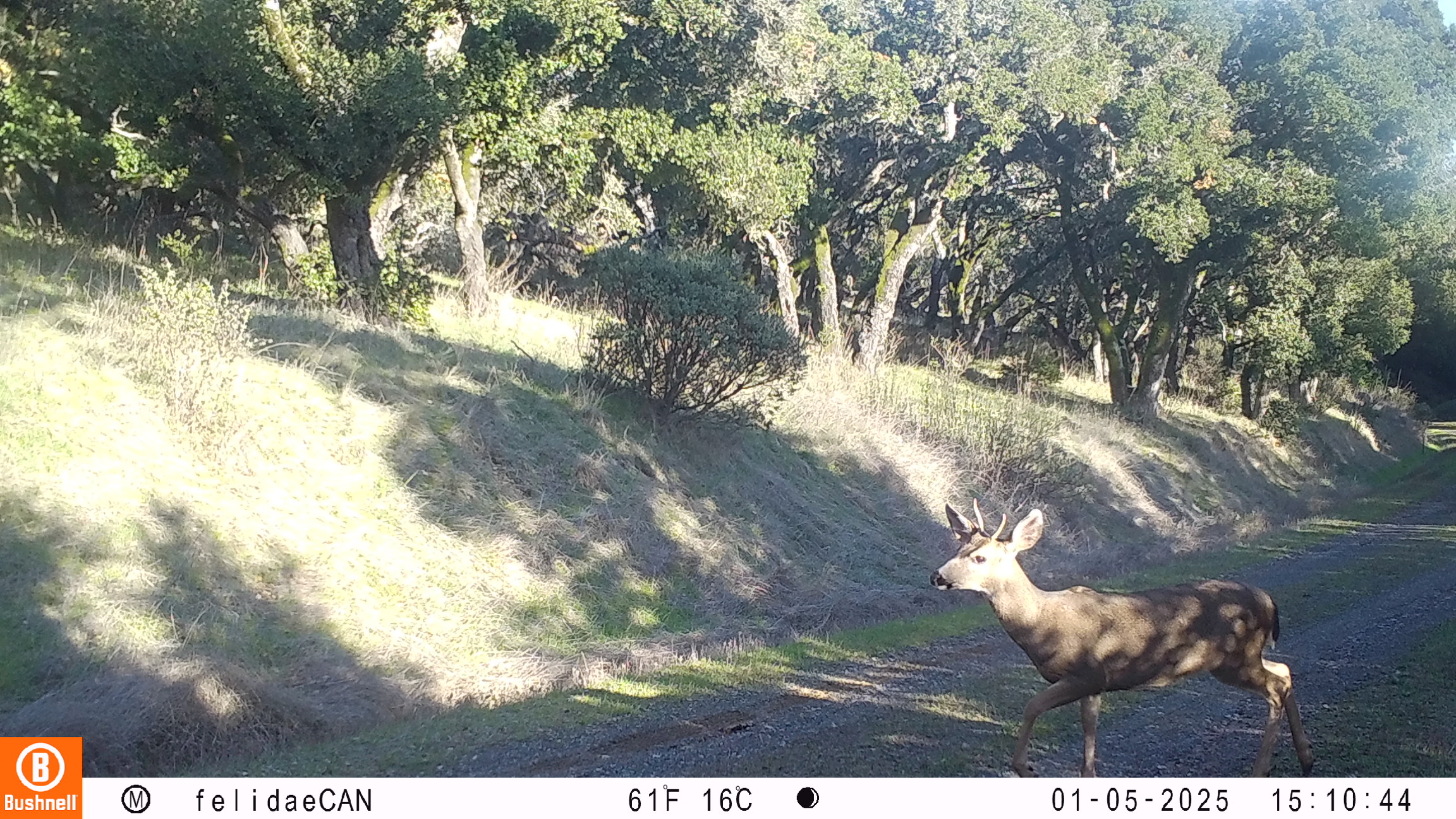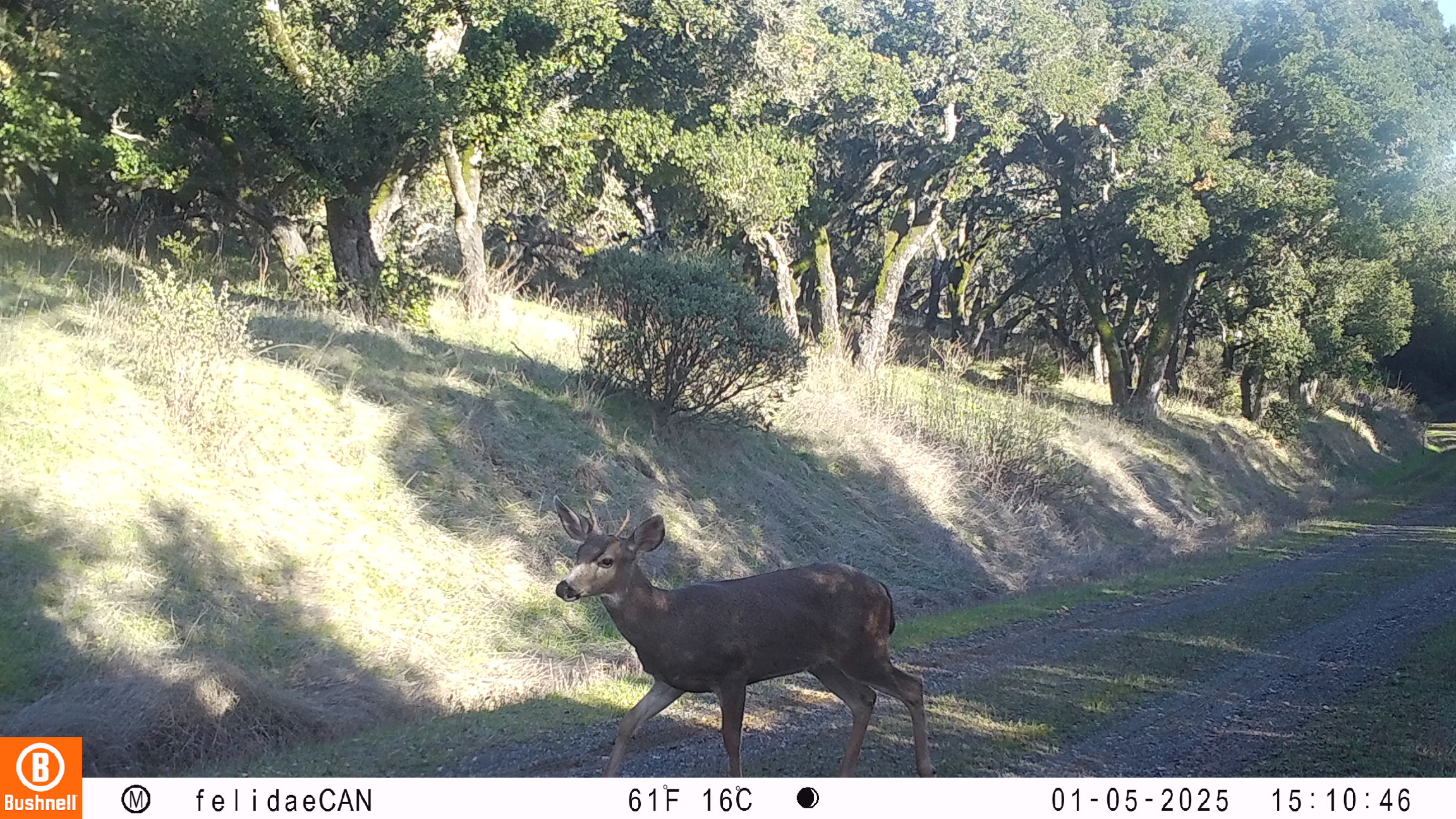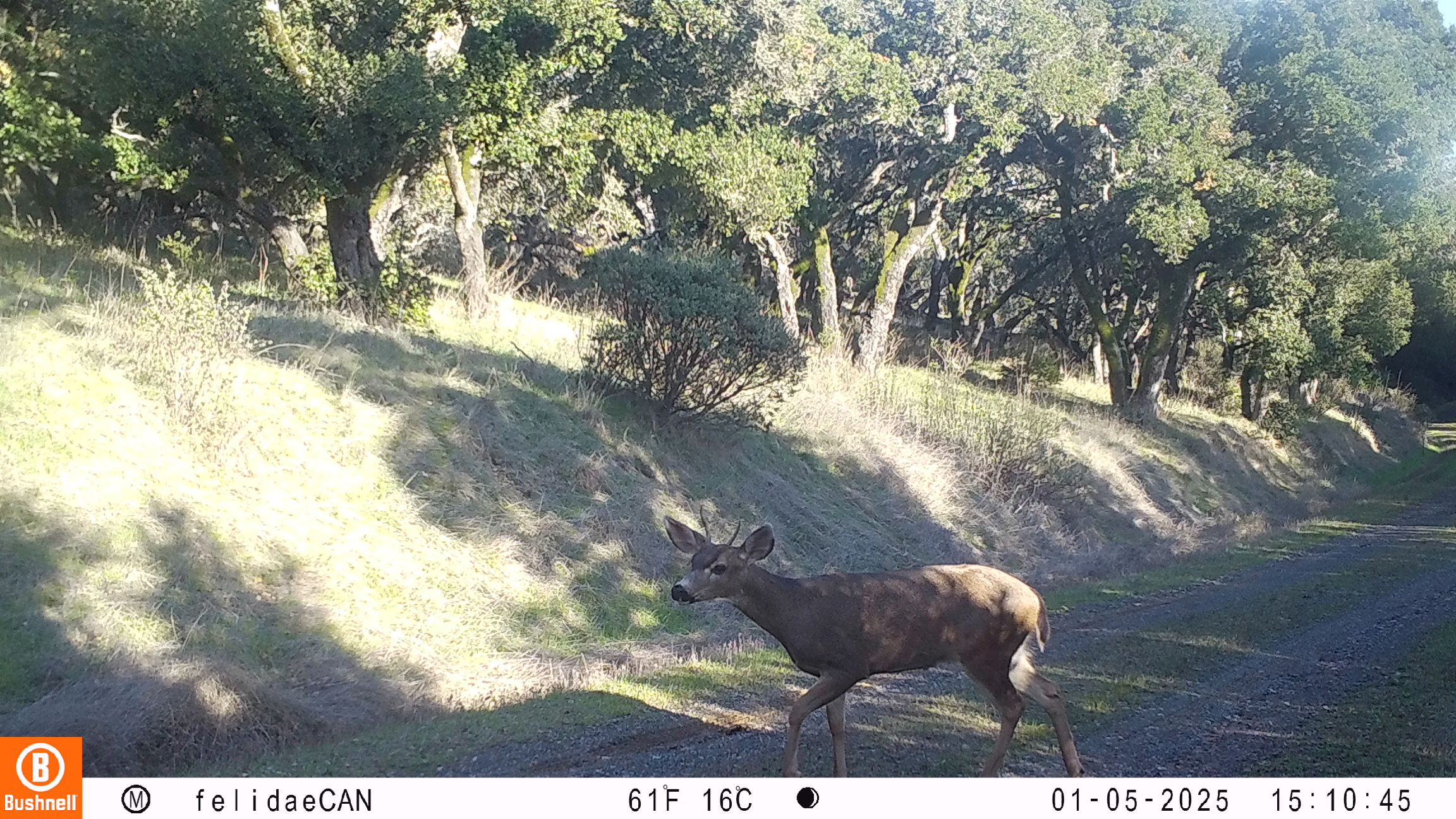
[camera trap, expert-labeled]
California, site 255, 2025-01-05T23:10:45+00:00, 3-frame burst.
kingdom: Animalia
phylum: Chordata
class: Mammalia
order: Artiodactyla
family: Cervidae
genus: Odocoileus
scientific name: Odocoileus hemionus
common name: mule deer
Mule deer (Odocoileus hemionus).